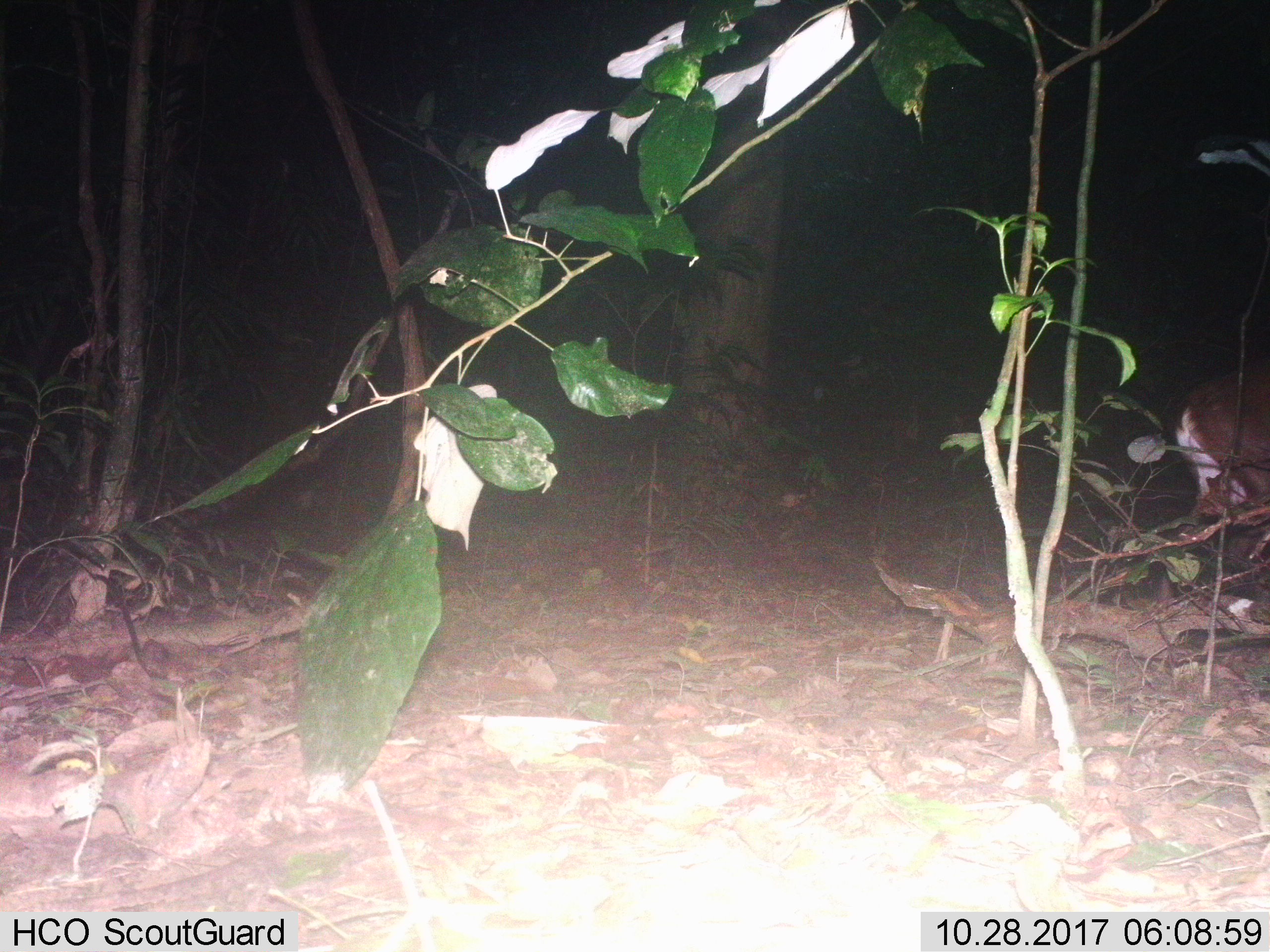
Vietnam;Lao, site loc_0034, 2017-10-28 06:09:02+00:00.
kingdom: Animalia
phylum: Chordata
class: Mammalia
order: Artiodactyla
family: Cervidae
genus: Muntiacus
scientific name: Muntiacus vuquangensis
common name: large-antlered muntjac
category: large antlered muntjac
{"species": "large antlered muntjac (large-antlered muntjac) (Muntiacus vuquangensis)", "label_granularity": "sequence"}